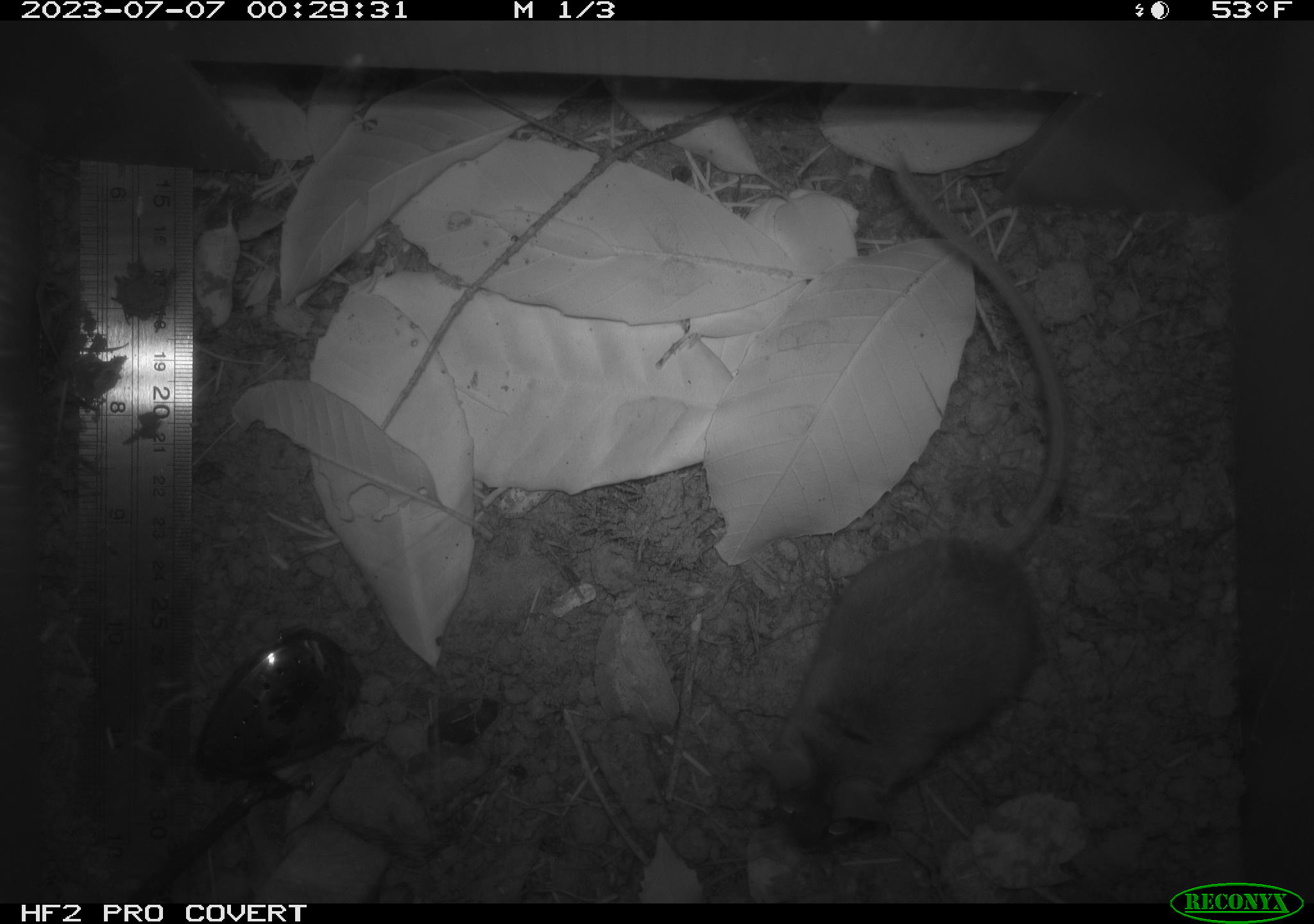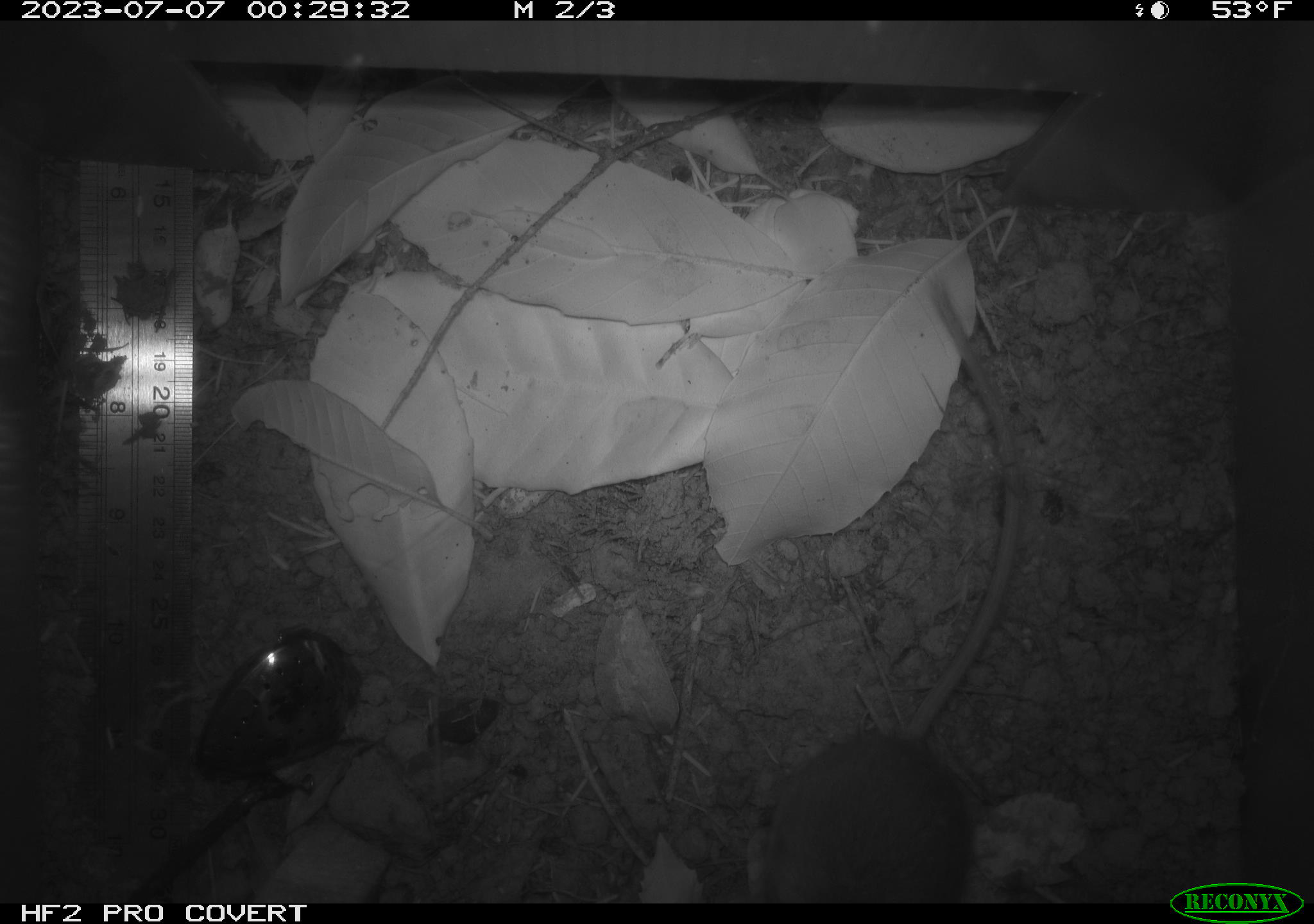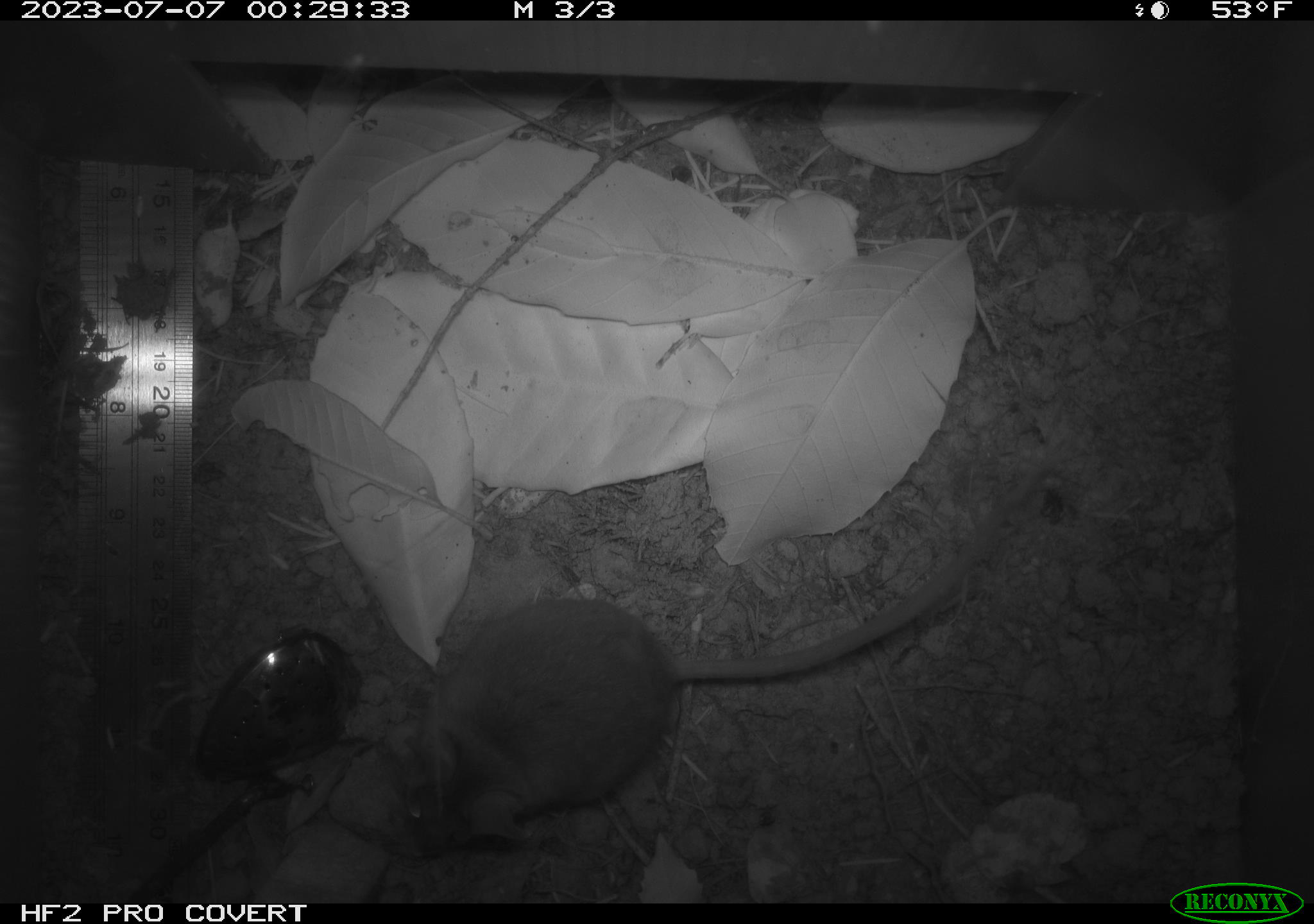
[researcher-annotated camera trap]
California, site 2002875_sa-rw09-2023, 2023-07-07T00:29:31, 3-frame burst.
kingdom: Animalia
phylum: Chordata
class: Mammalia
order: Rodentia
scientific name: Rodentia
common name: mouse species